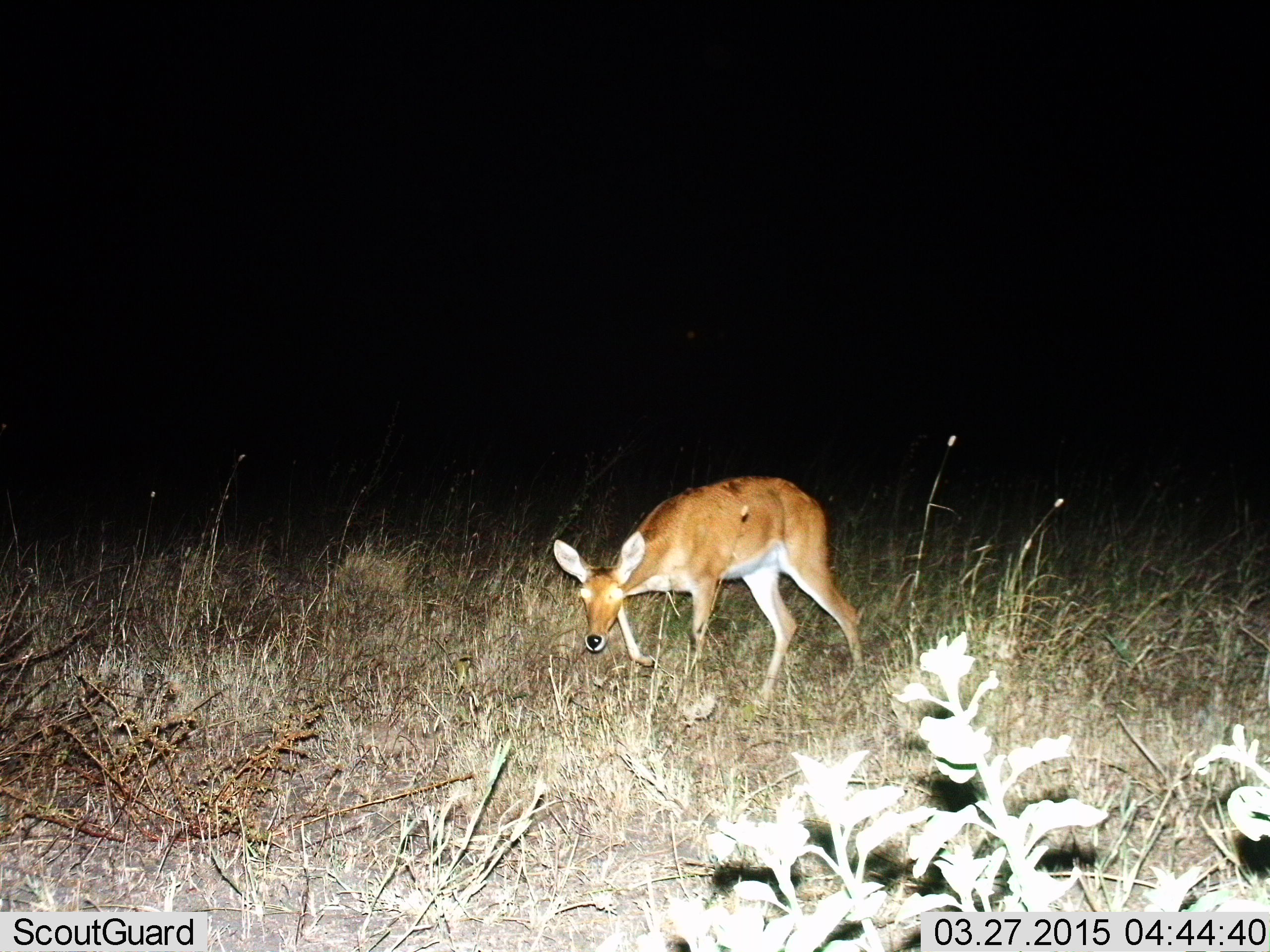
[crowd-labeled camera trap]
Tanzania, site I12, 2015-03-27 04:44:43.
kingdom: Animalia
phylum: Chordata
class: Mammalia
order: Artiodactyla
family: Bovidae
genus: Redunca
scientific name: Redunca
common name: reedbuck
Reedbuck (Redunca), count 1. Behavior (volunteer vote fractions): standing 20%, resting 0%, moving 70%, interacting 0%. Young present (vote fraction): 0%. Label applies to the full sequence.